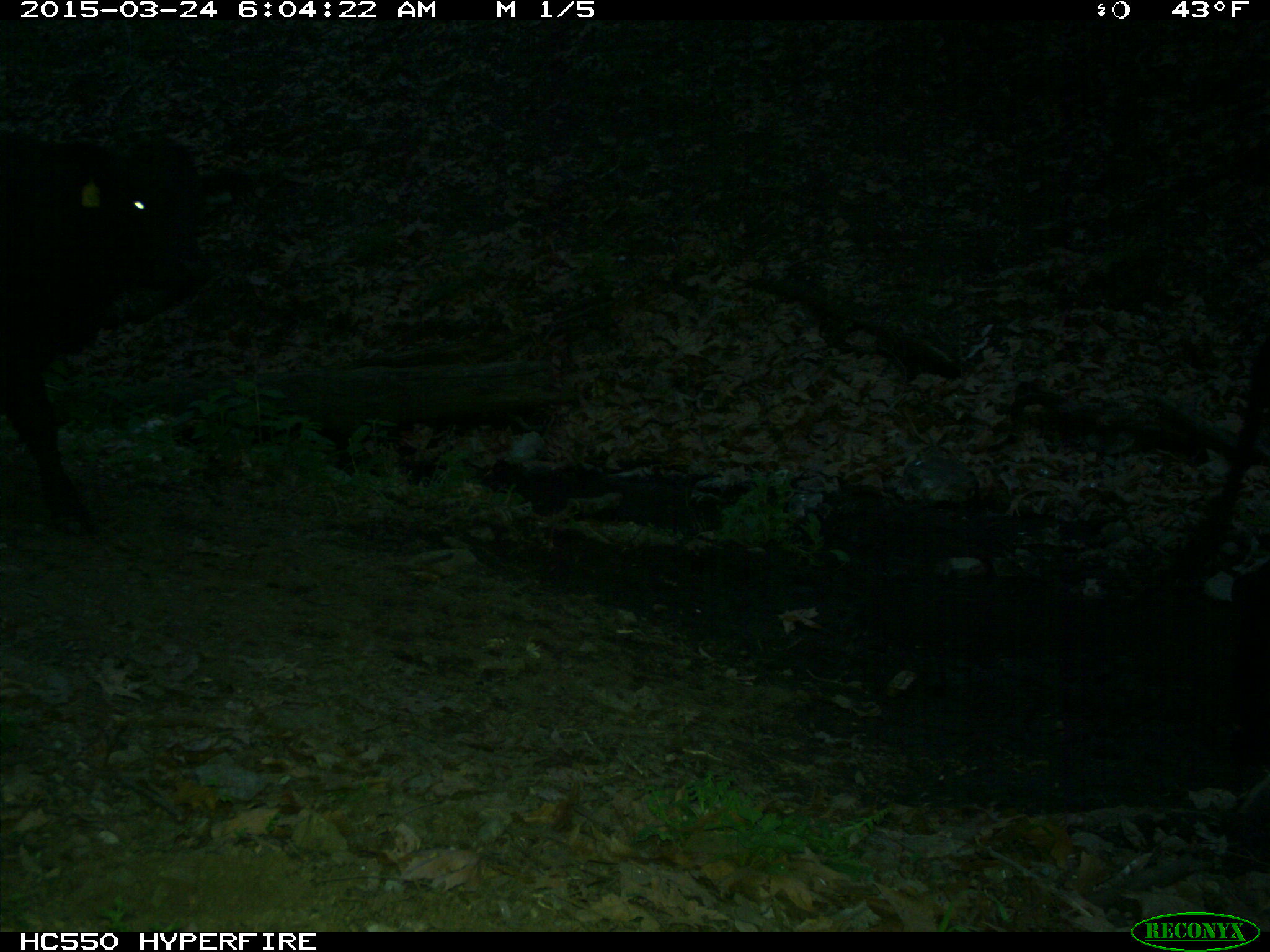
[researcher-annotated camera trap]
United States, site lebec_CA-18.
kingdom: Animalia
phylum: Chordata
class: Mammalia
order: Artiodactyla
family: Bovidae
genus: Bos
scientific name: Bos taurus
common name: domestic cow